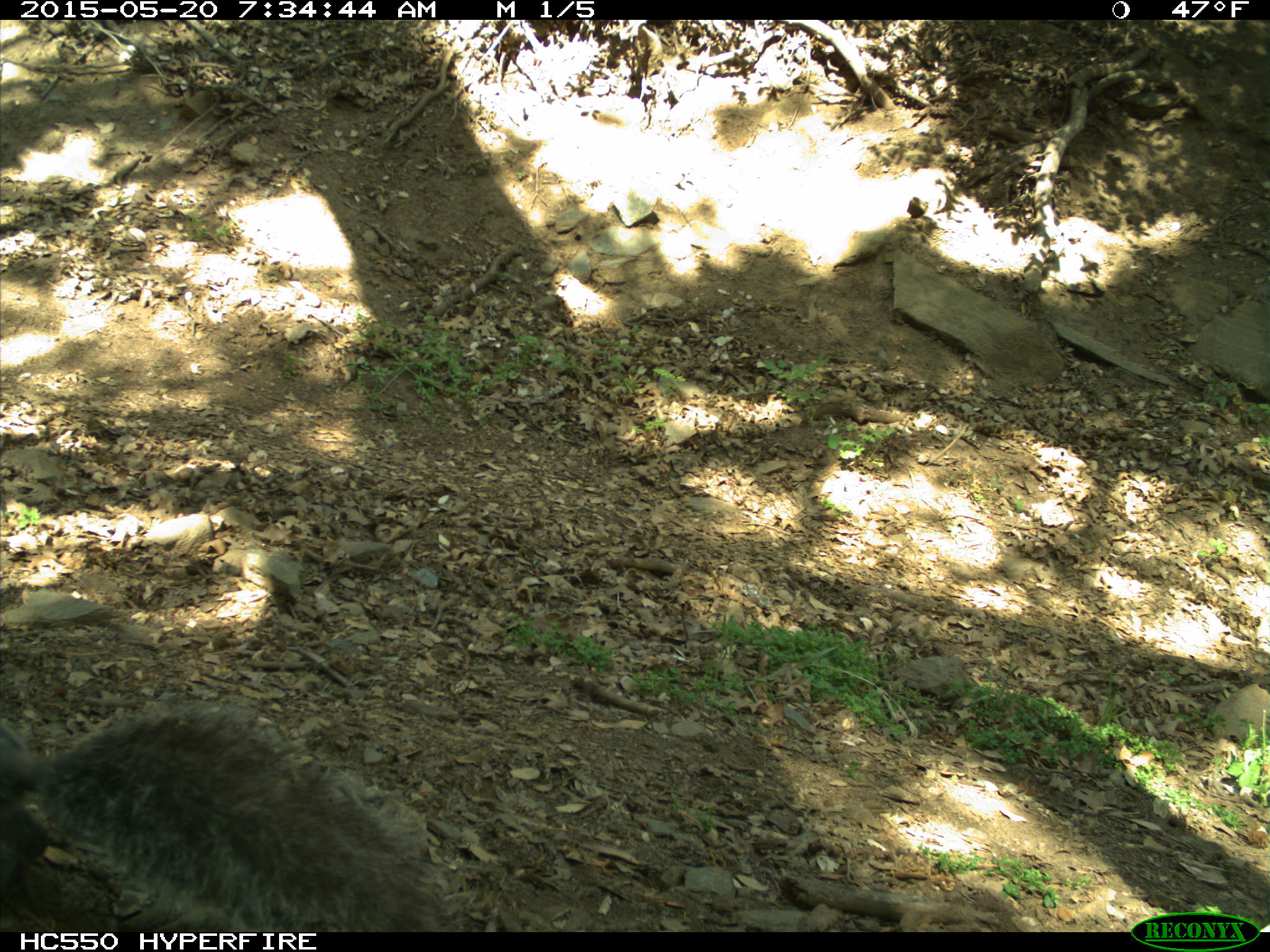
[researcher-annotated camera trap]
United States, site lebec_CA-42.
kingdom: Animalia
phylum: Chordata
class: Mammalia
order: Rodentia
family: Sciuridae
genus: Sciurus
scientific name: Sciurus carolinensis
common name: eastern gray squirrel